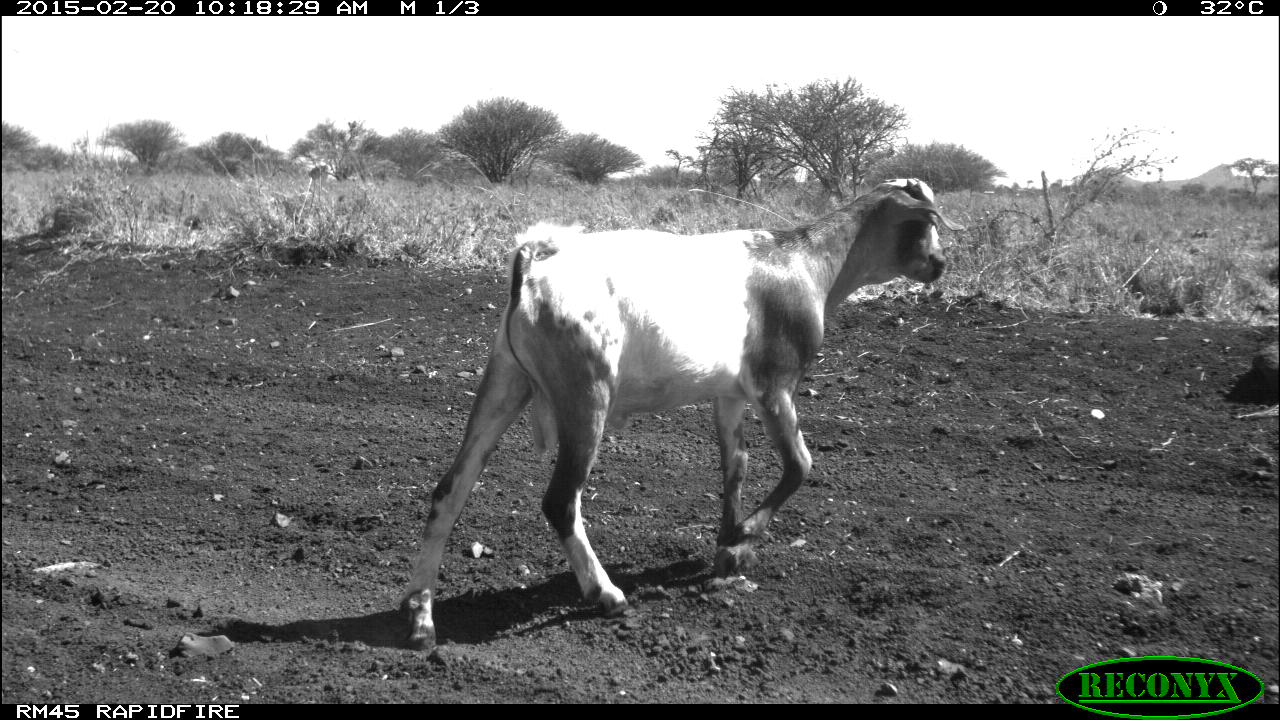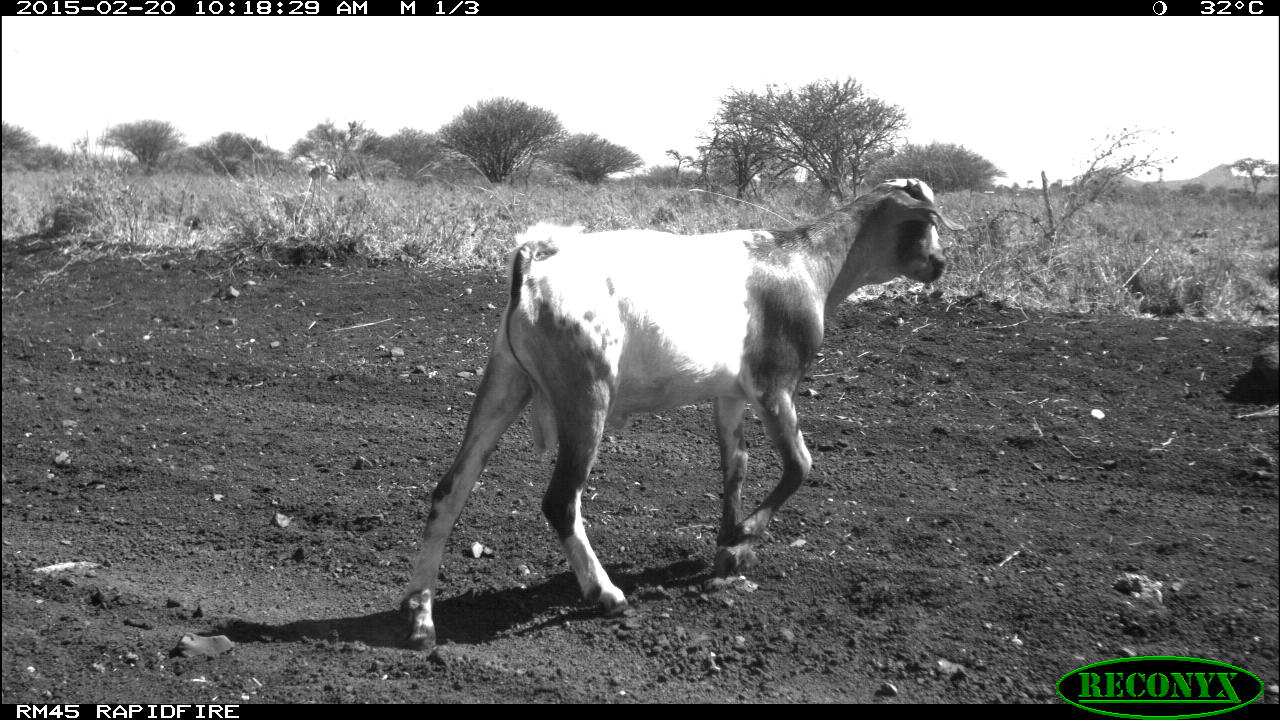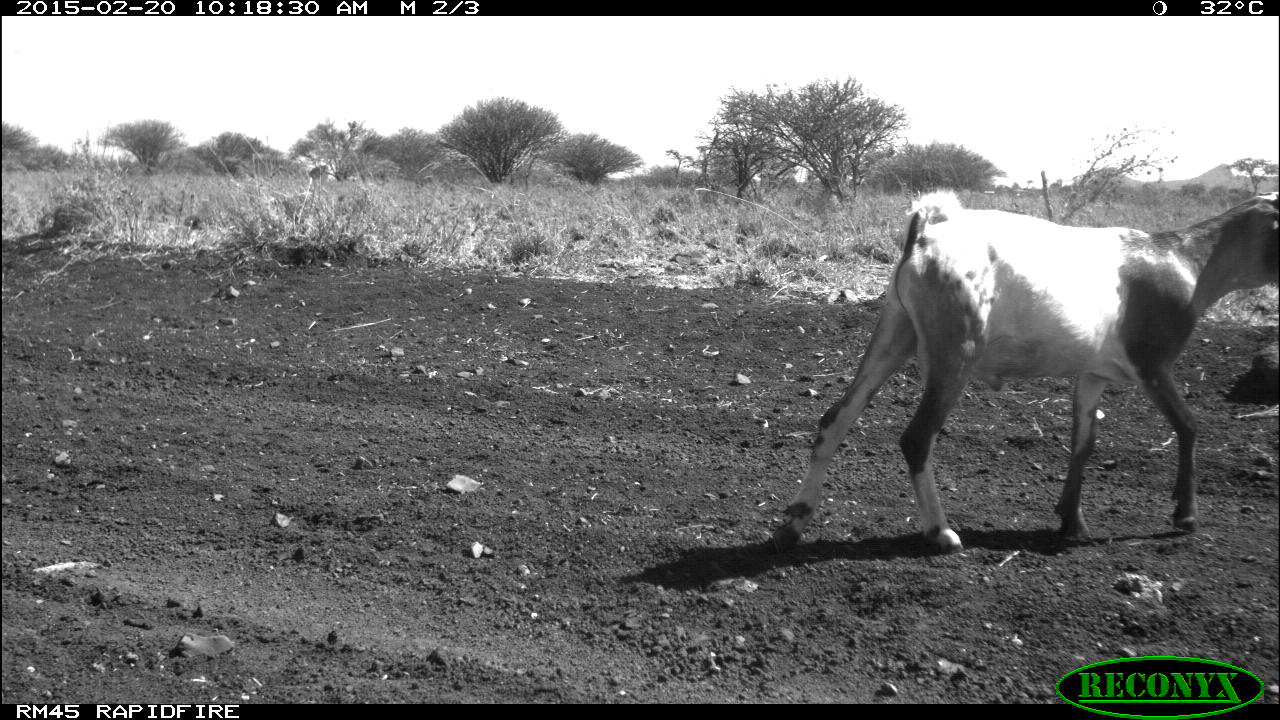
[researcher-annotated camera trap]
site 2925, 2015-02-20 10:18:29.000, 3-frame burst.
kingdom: Animalia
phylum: Chordata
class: Mammalia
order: Artiodactyla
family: Bovidae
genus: Capra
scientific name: Capra aegagrus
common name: wild goat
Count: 7.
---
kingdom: Animalia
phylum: Chordata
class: Mammalia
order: Artiodactyla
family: Bovidae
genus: Ovis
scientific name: Ovis aries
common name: domestic sheep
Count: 3.